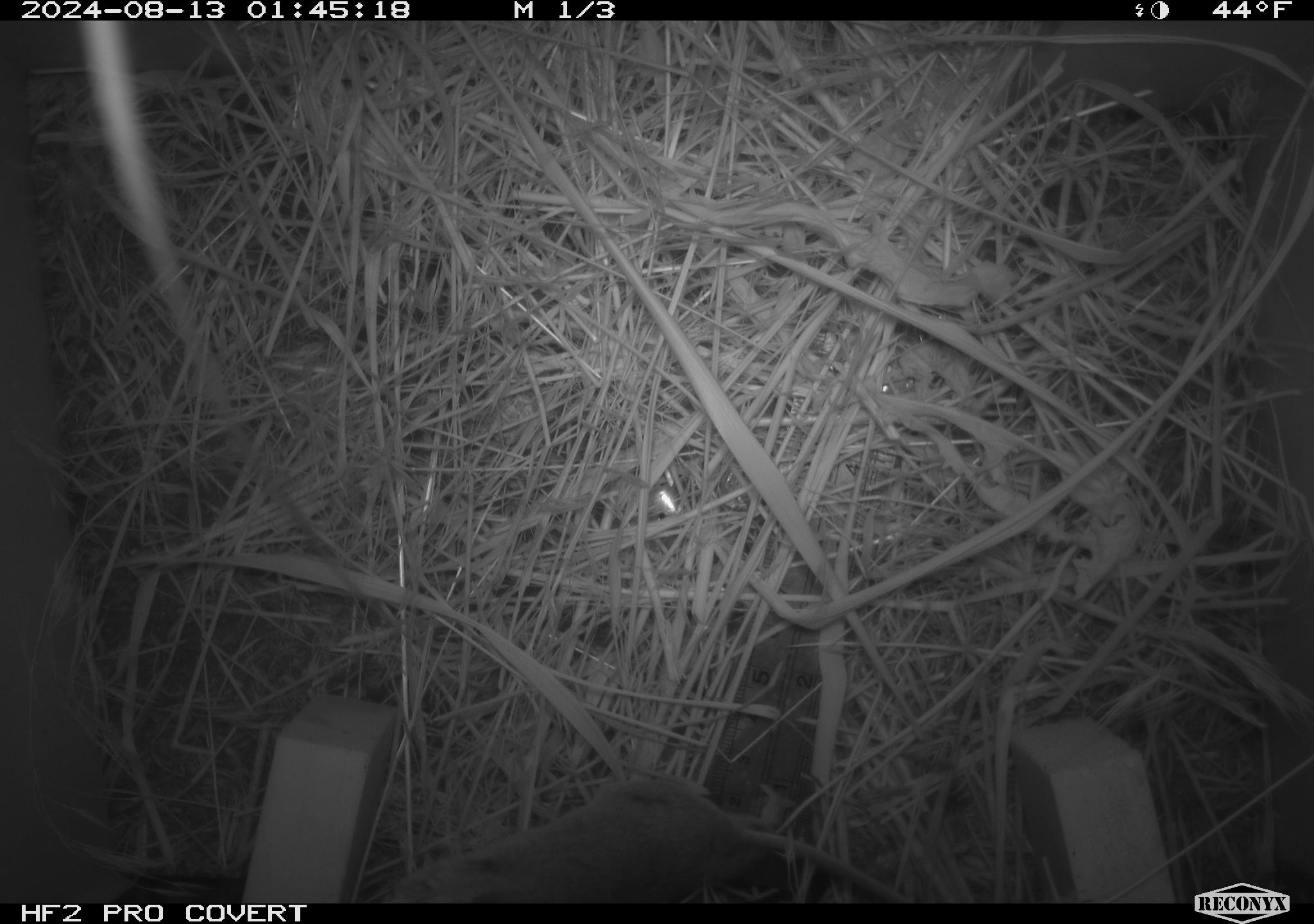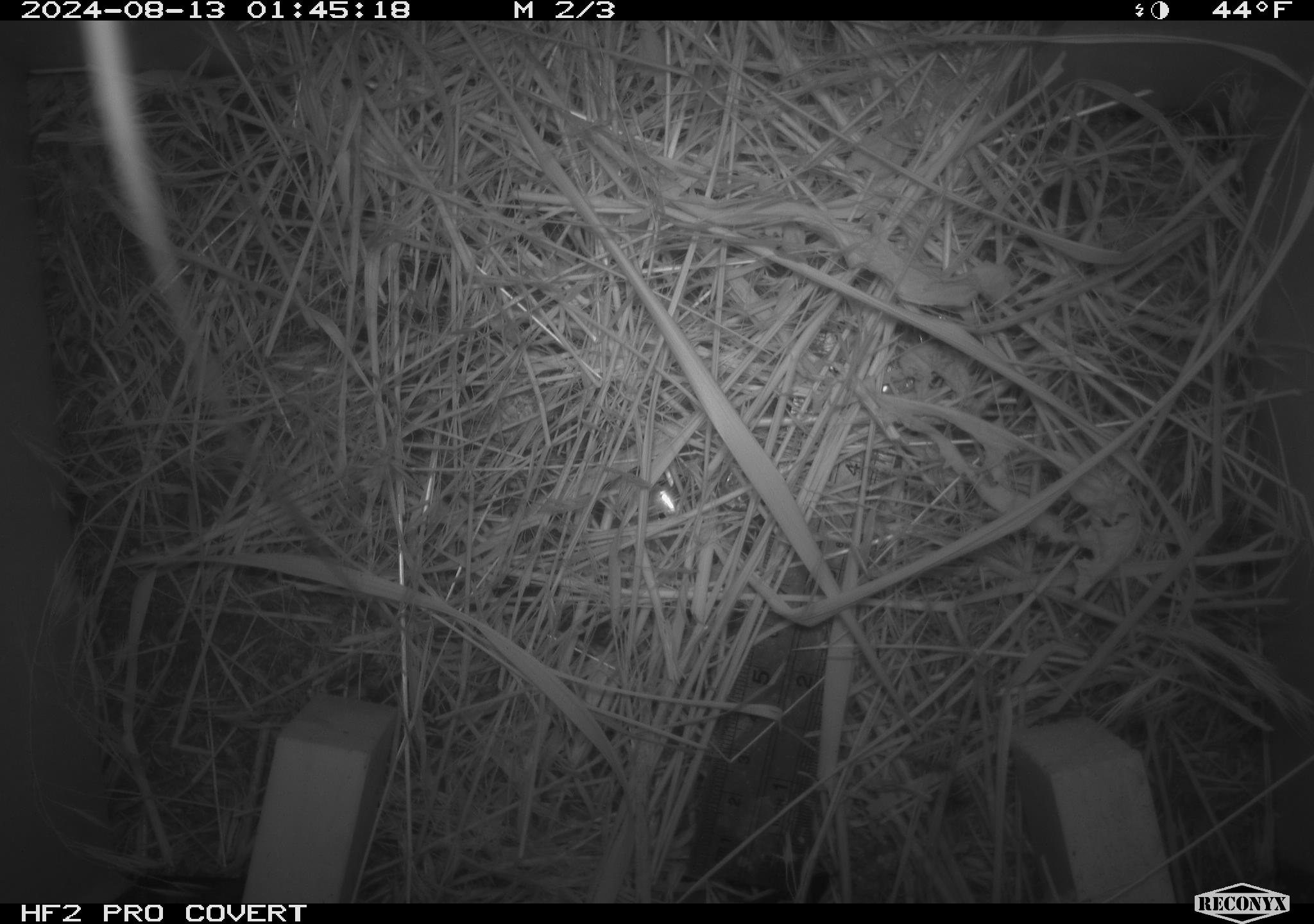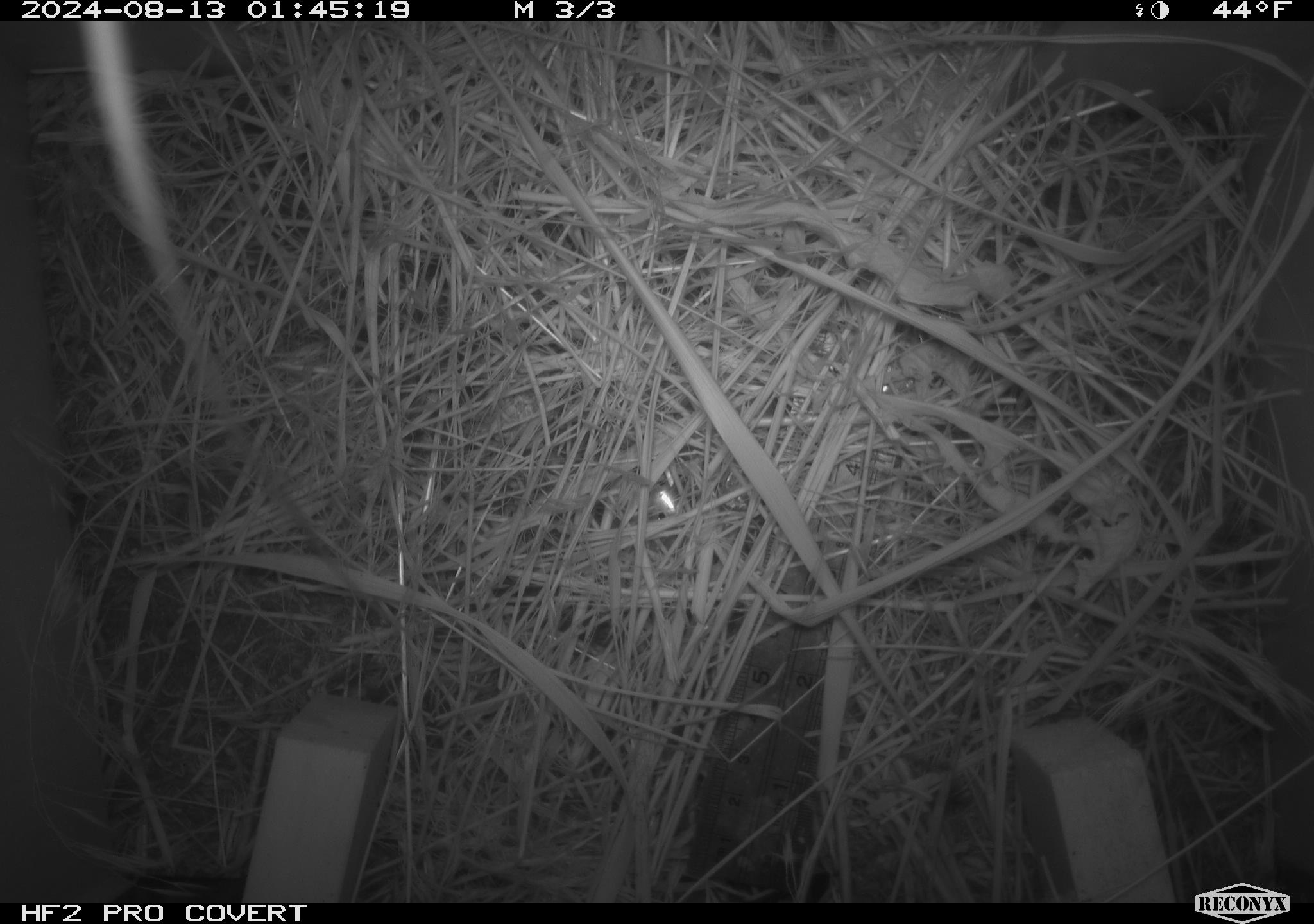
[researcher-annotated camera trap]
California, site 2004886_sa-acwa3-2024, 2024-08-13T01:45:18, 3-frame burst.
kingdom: Animalia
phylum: Chordata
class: Mammalia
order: Rodentia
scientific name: Rodentia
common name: mouse species